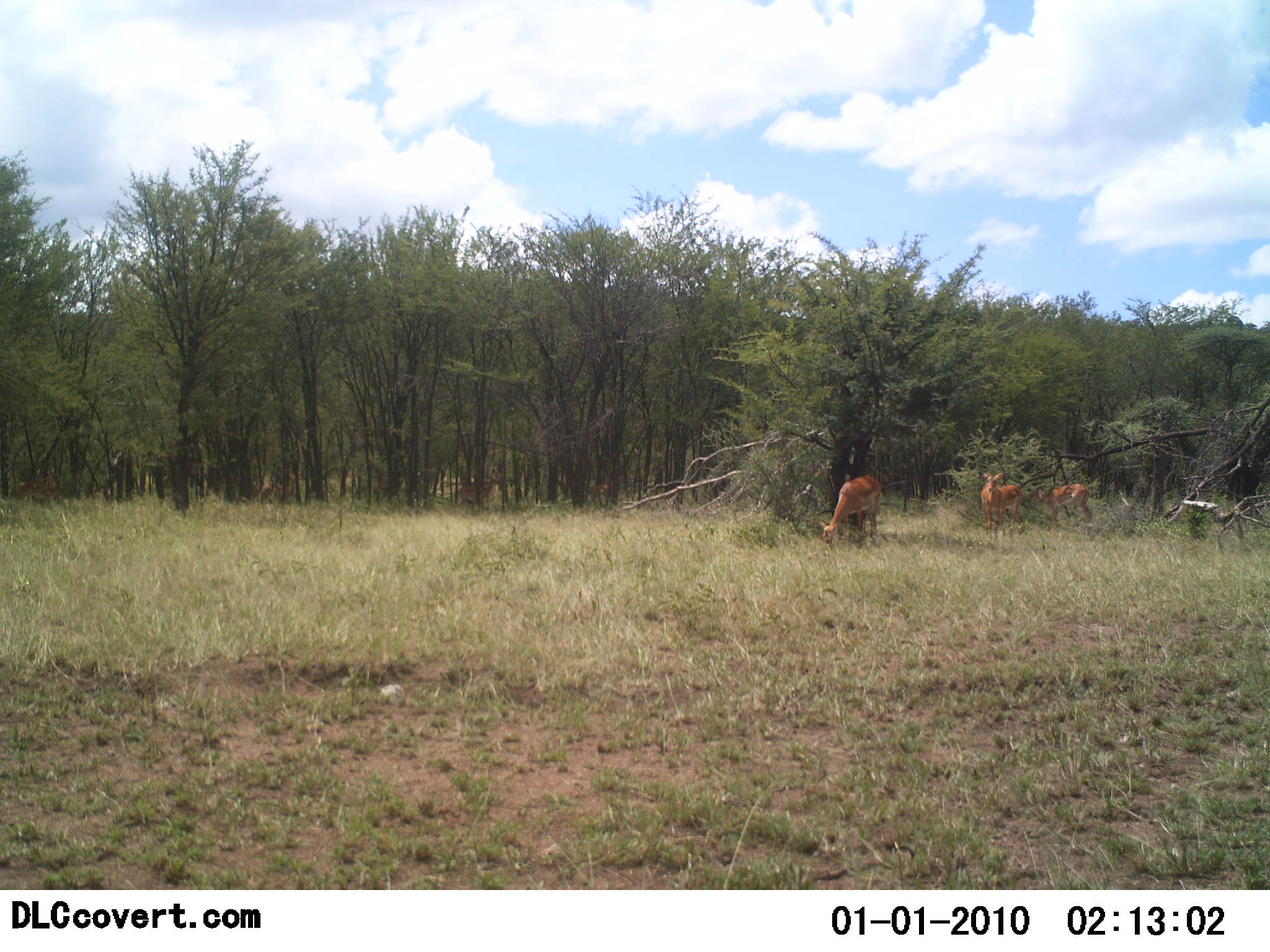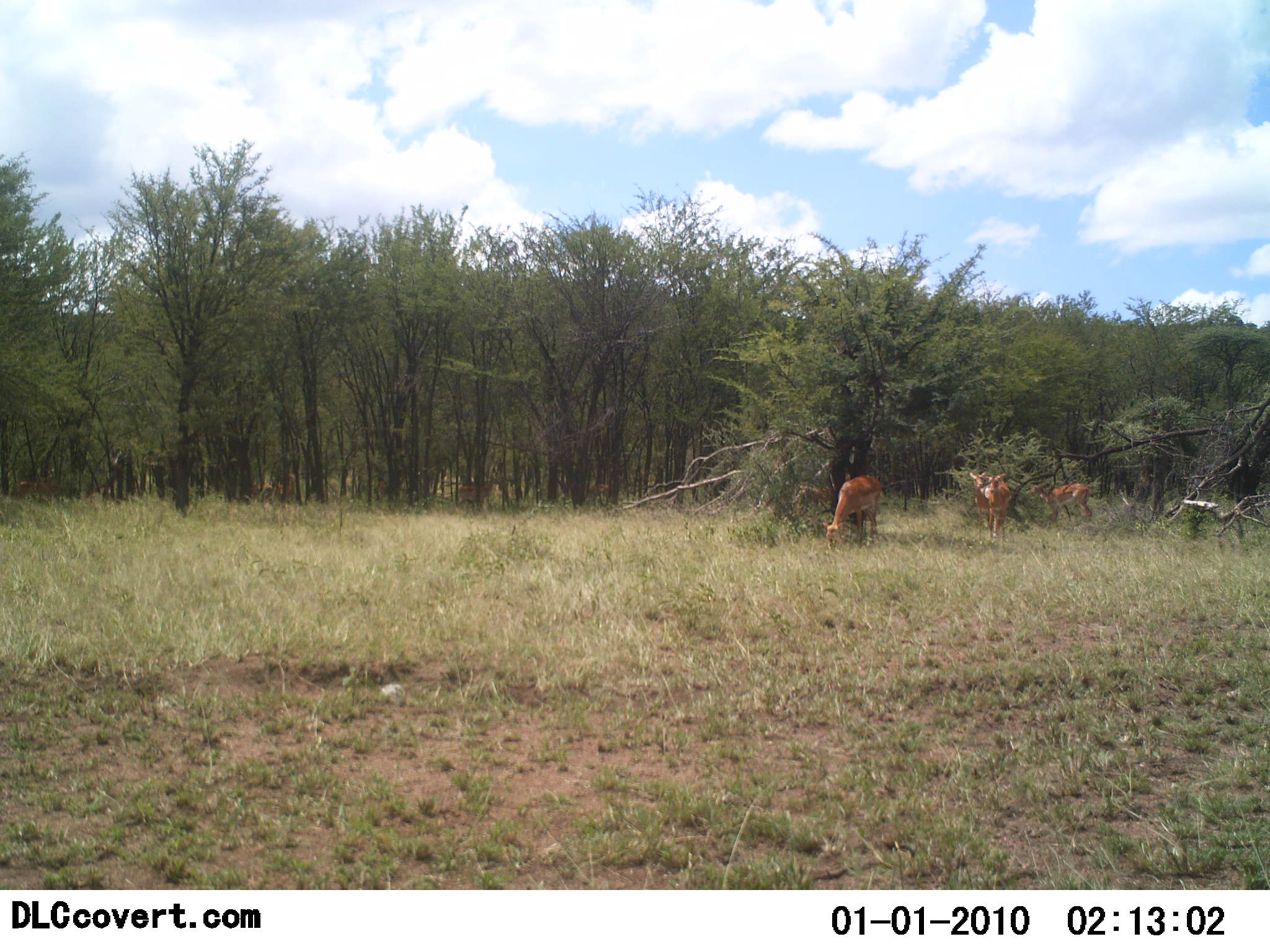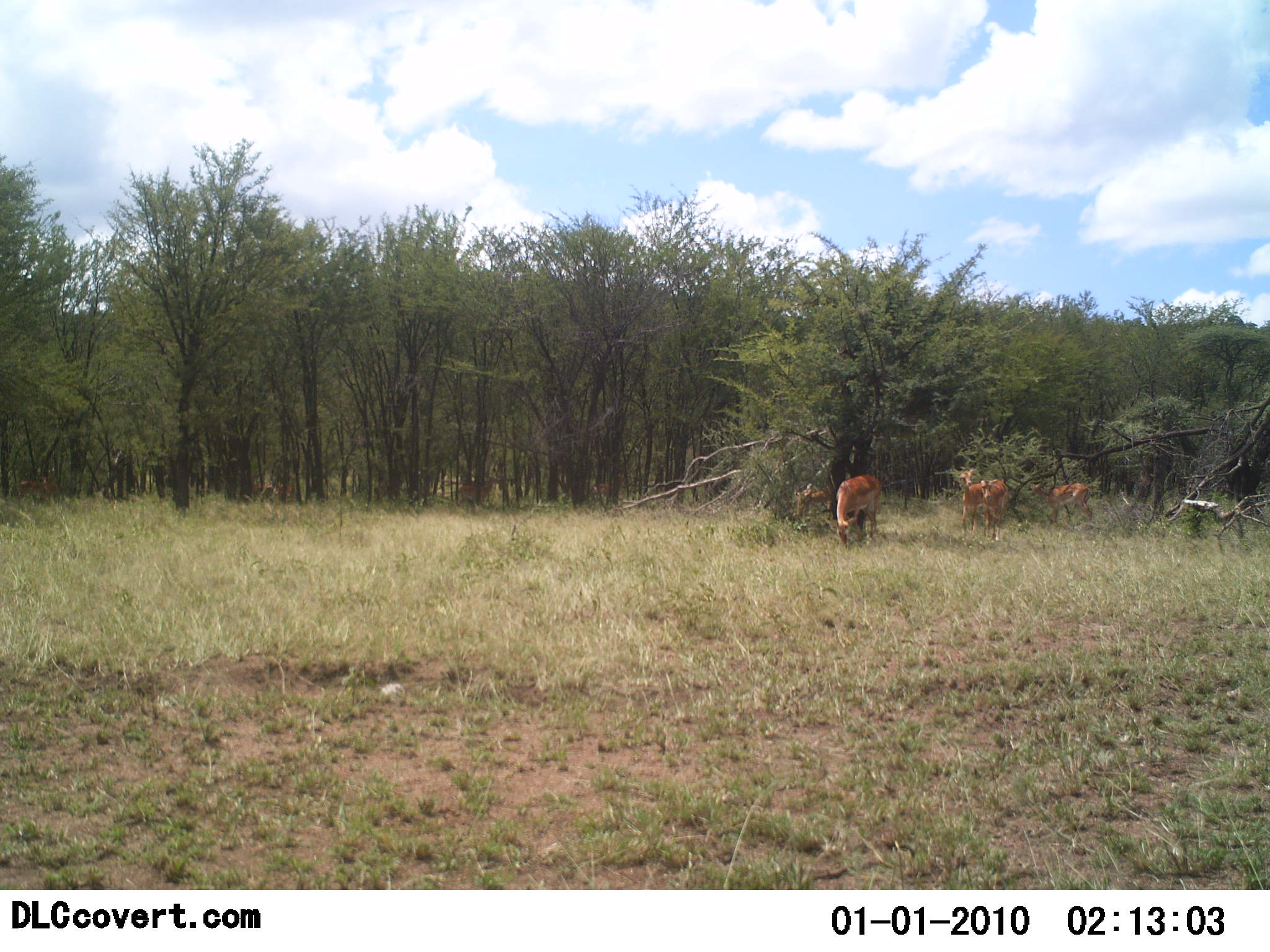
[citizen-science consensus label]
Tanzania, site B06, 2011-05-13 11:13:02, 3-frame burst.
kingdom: Animalia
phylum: Chordata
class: Mammalia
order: Artiodactyla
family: Bovidae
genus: Redunca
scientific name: Redunca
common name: reedbuck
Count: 3.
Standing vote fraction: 70%.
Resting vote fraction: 0%.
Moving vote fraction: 10%.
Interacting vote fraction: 0%.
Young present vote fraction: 0%.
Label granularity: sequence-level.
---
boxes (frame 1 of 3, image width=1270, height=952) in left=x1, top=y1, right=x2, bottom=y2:
animal: left=818, top=474, right=882, bottom=557; left=1026, top=482, right=1093, bottom=532; left=980, top=471, right=1023, bottom=534; left=453, top=475, right=498, bottom=515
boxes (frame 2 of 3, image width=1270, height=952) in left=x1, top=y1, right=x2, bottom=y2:
animal: left=820, top=474, right=884, bottom=551; left=791, top=463, right=850, bottom=519; left=1025, top=478, right=1093, bottom=525; left=982, top=473, right=1013, bottom=539; left=968, top=469, right=995, bottom=541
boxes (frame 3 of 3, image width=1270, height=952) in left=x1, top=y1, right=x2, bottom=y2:
animal: left=830, top=473, right=882, bottom=548; left=1029, top=479, right=1092, bottom=524; left=959, top=466, right=991, bottom=536; left=979, top=476, right=1009, bottom=543; left=16, top=472, right=64, bottom=507; left=457, top=474, right=499, bottom=511; left=590, top=473, right=627, bottom=505; left=241, top=477, right=275, bottom=510; left=800, top=484, right=831, bottom=512; left=276, top=474, right=297, bottom=506